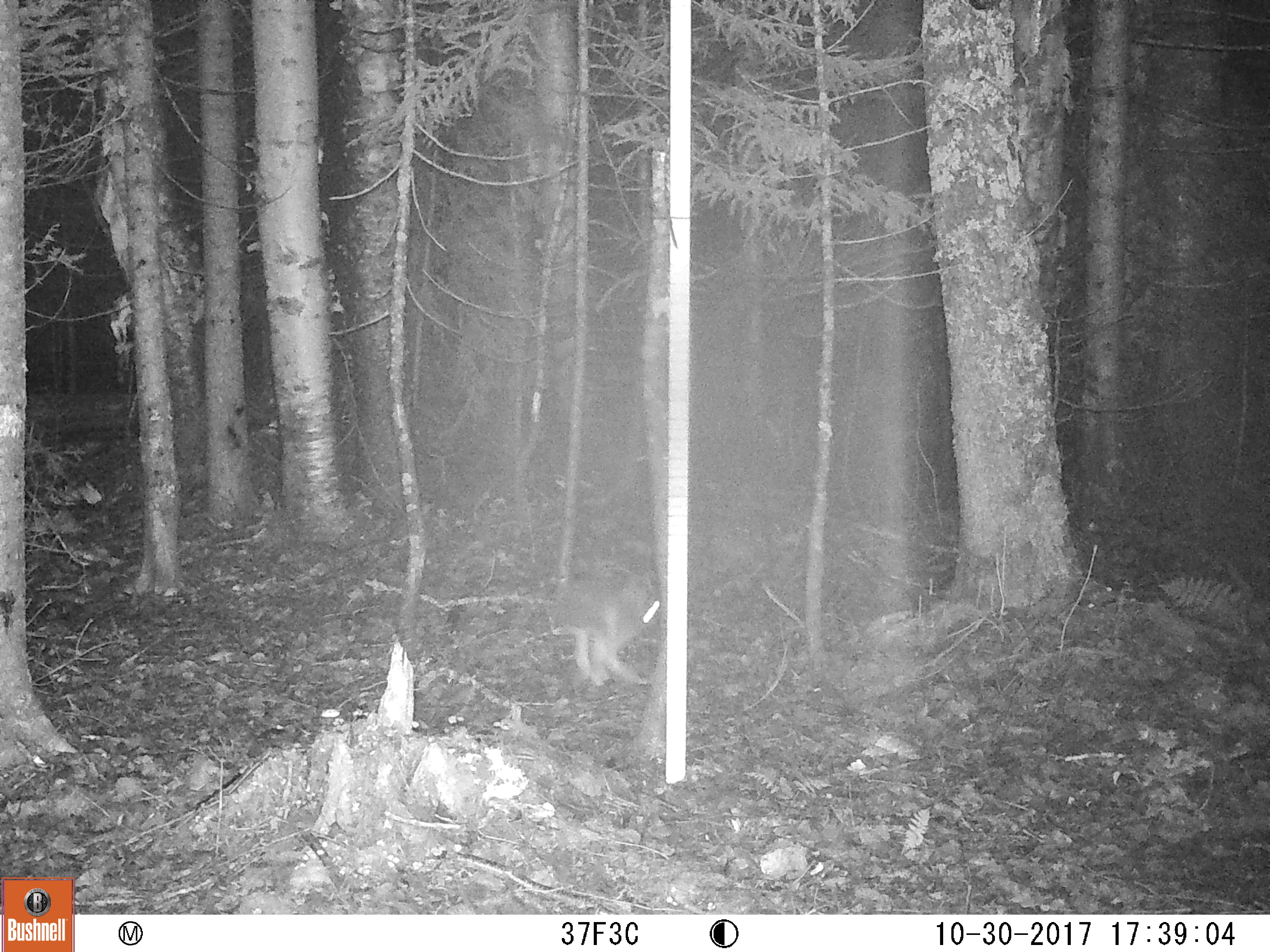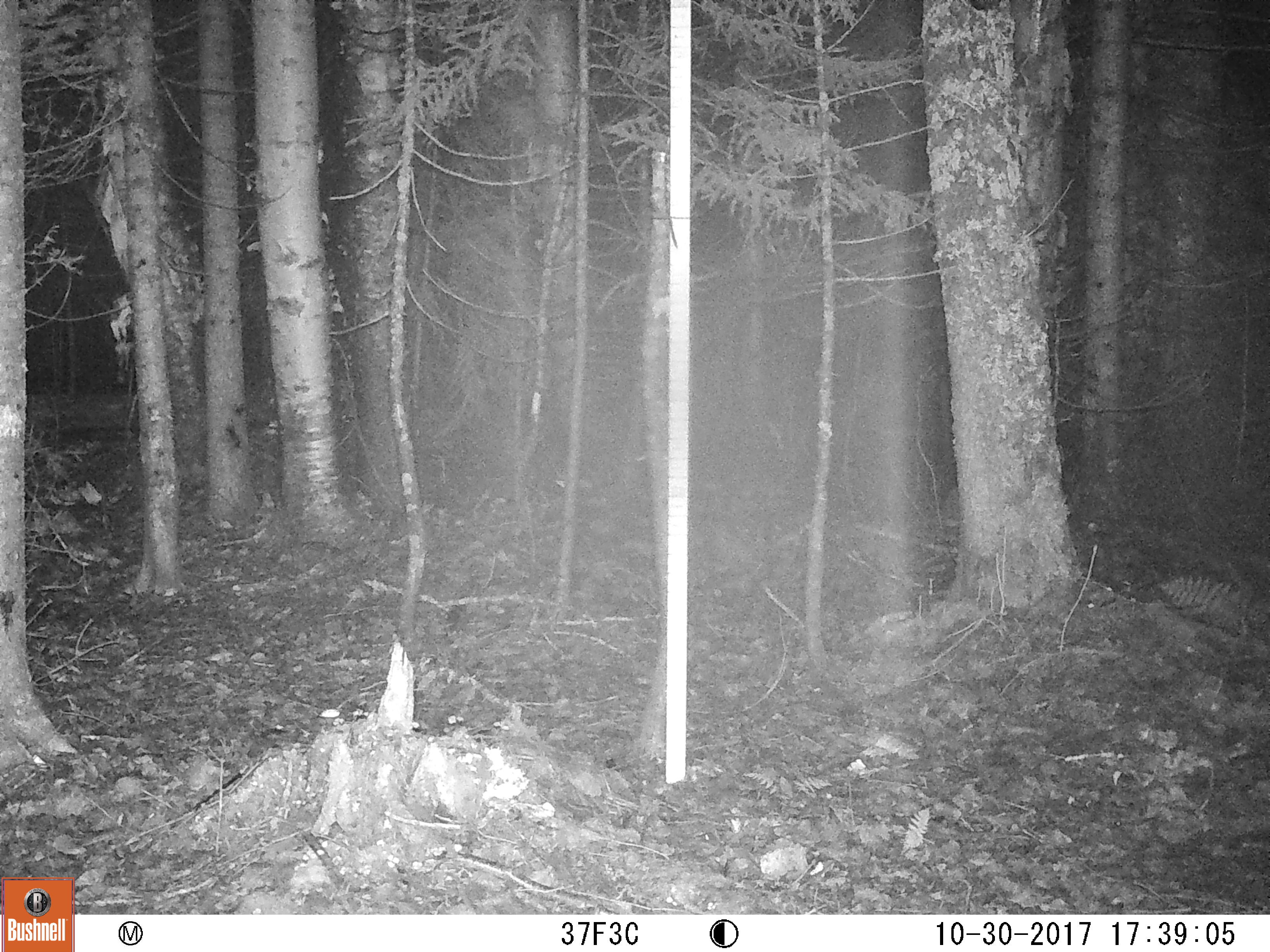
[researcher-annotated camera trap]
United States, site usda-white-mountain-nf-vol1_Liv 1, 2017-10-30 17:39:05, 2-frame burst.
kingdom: Animalia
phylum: Chordata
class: Mammalia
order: Lagomorpha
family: Leporidae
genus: Lepus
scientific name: Lepus americanus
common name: snowshoe hare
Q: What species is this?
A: Snowshoe hare (Lepus americanus).